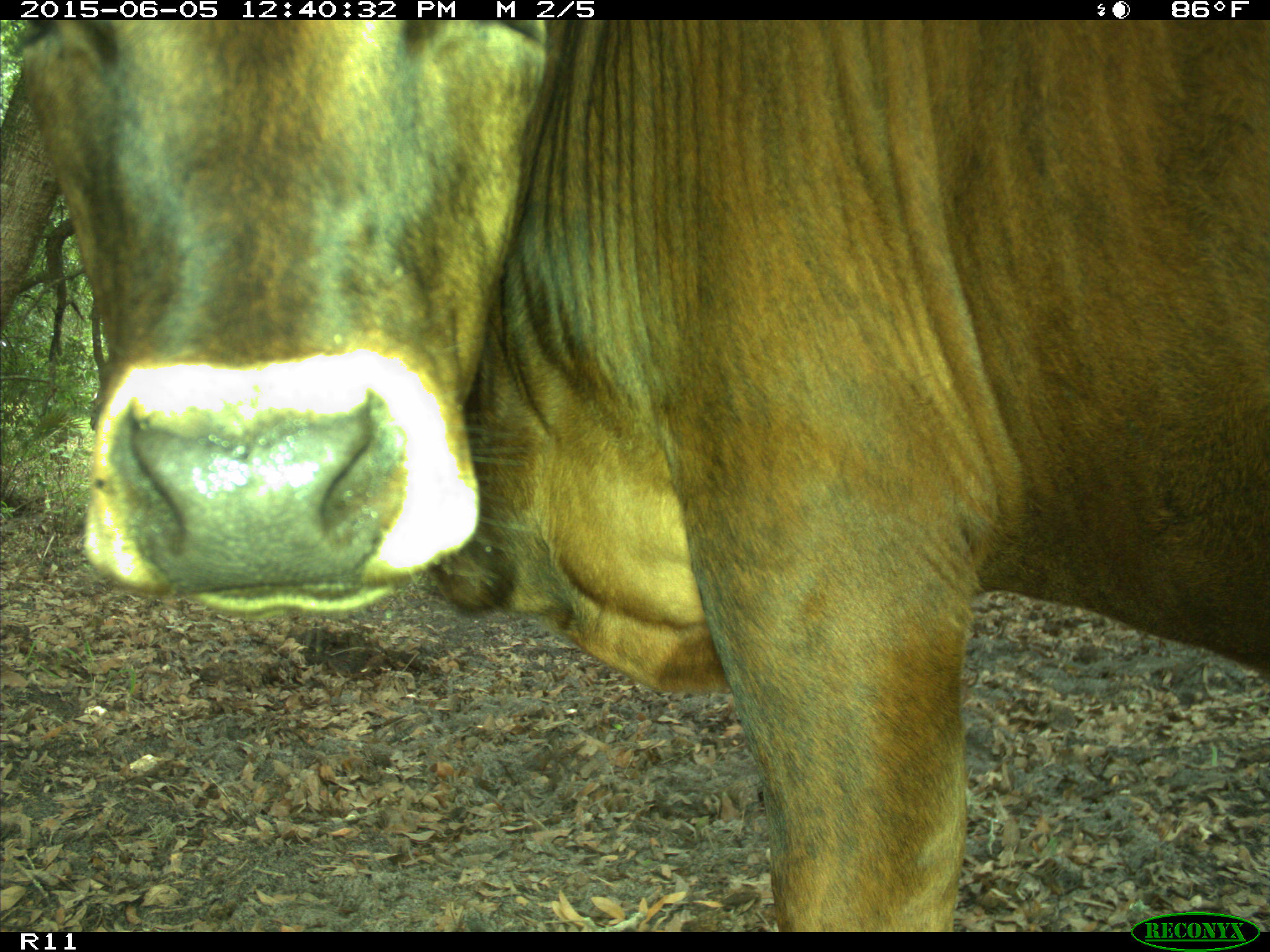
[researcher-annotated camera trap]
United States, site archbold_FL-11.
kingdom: Animalia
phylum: Chordata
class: Mammalia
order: Artiodactyla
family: Bovidae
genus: Bos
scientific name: Bos taurus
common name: domestic cow